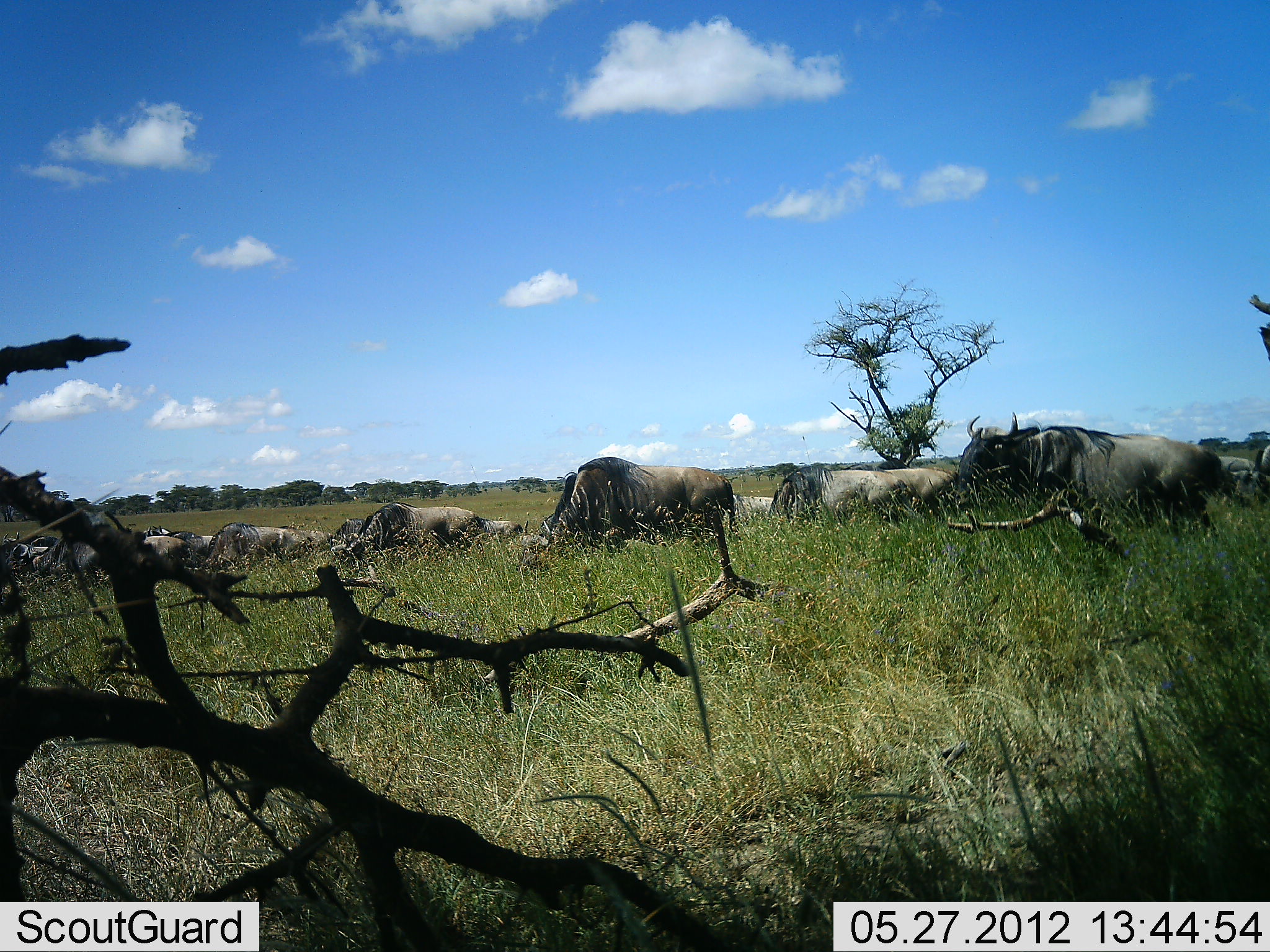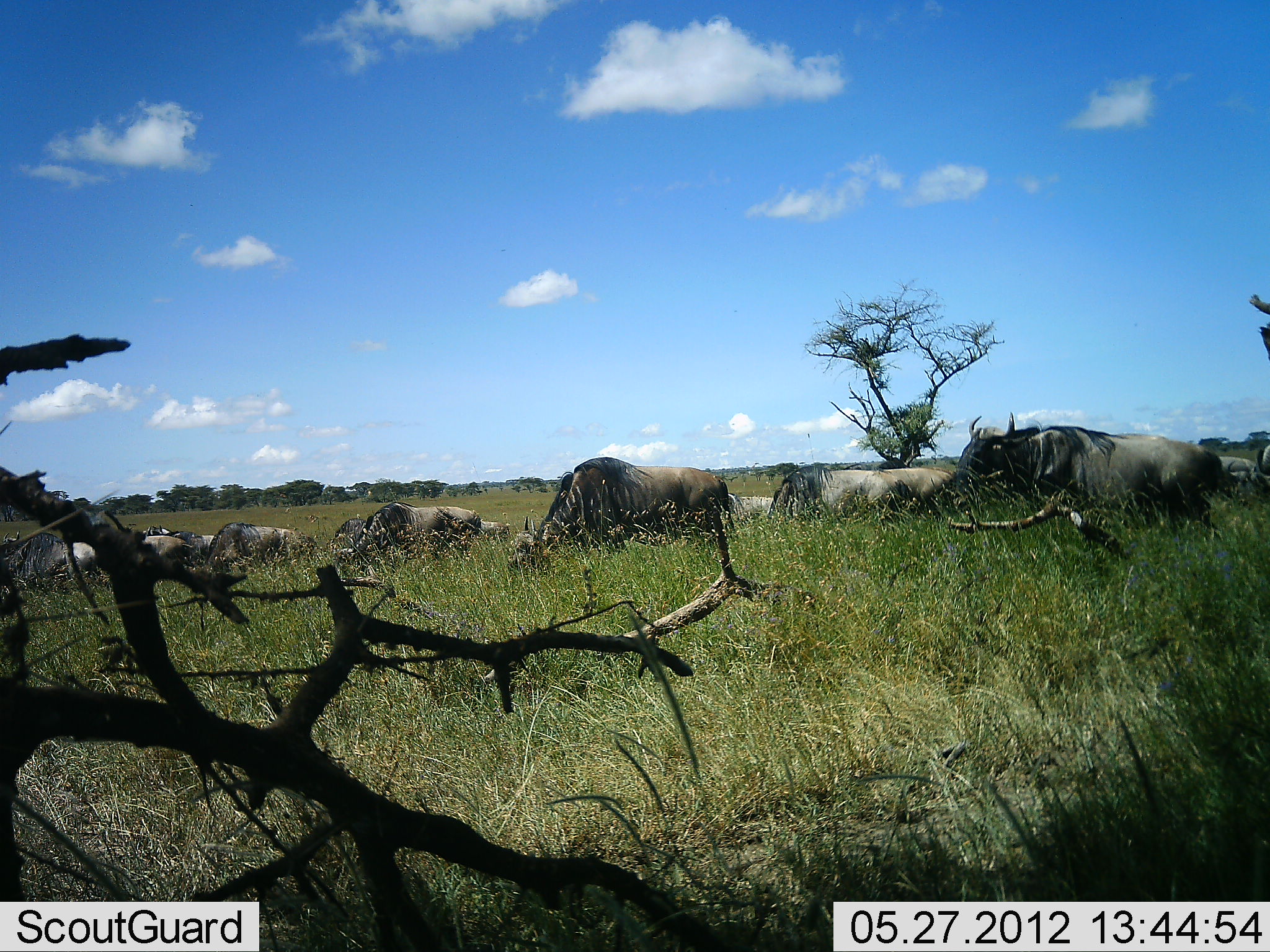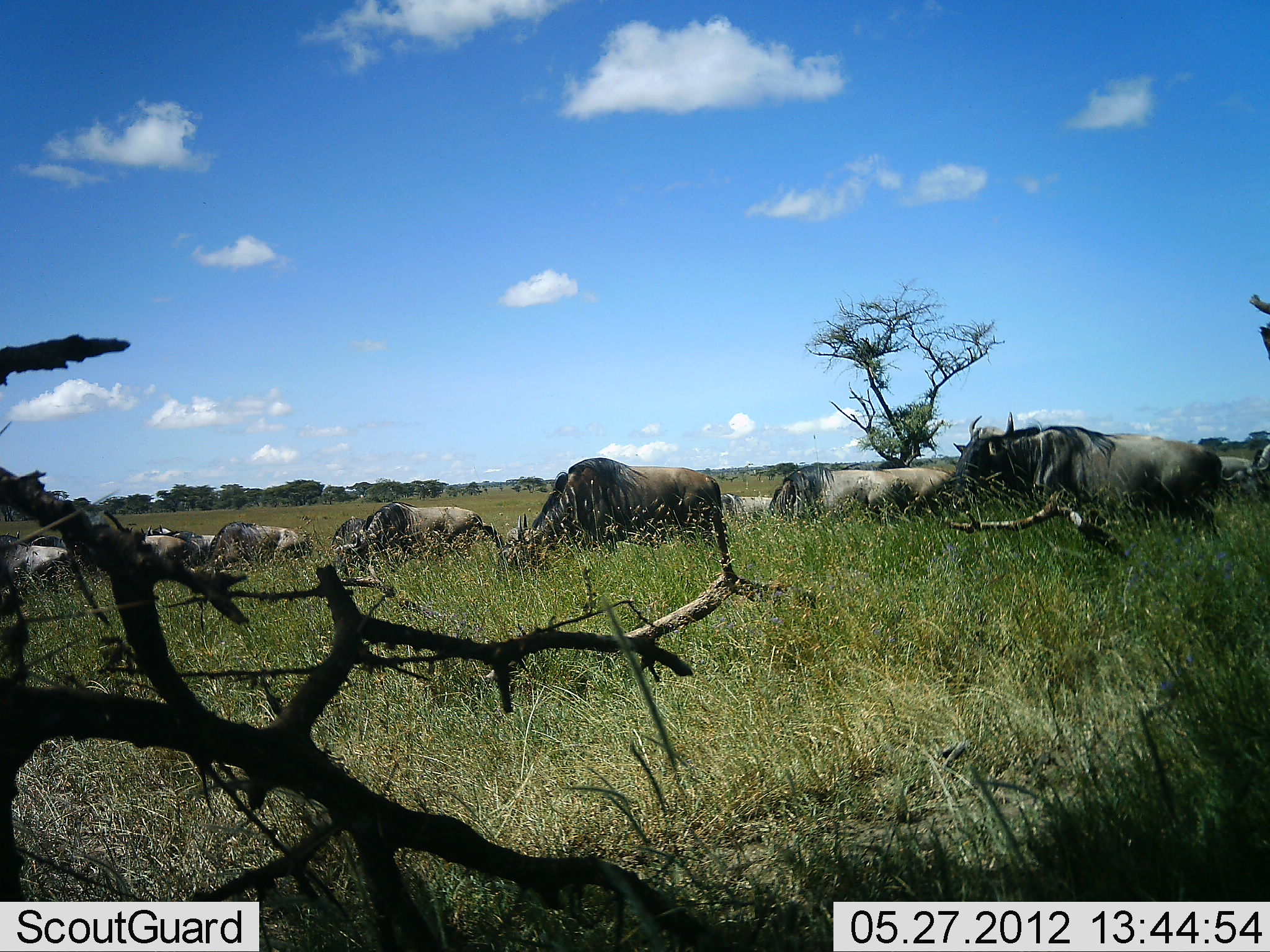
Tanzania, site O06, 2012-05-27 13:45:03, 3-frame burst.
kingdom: Animalia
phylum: Chordata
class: Mammalia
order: Artiodactyla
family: Bovidae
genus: Connochaetes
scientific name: Connochaetes taurinus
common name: blue wildebeest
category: wildebeest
Wildebeest (blue wildebeest) (Connochaetes taurinus), count 11-50. Behavior (volunteer vote fractions): standing 48%, resting 9%, moving 39%, interacting 0%. Young present (vote fraction): 0%. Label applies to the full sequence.